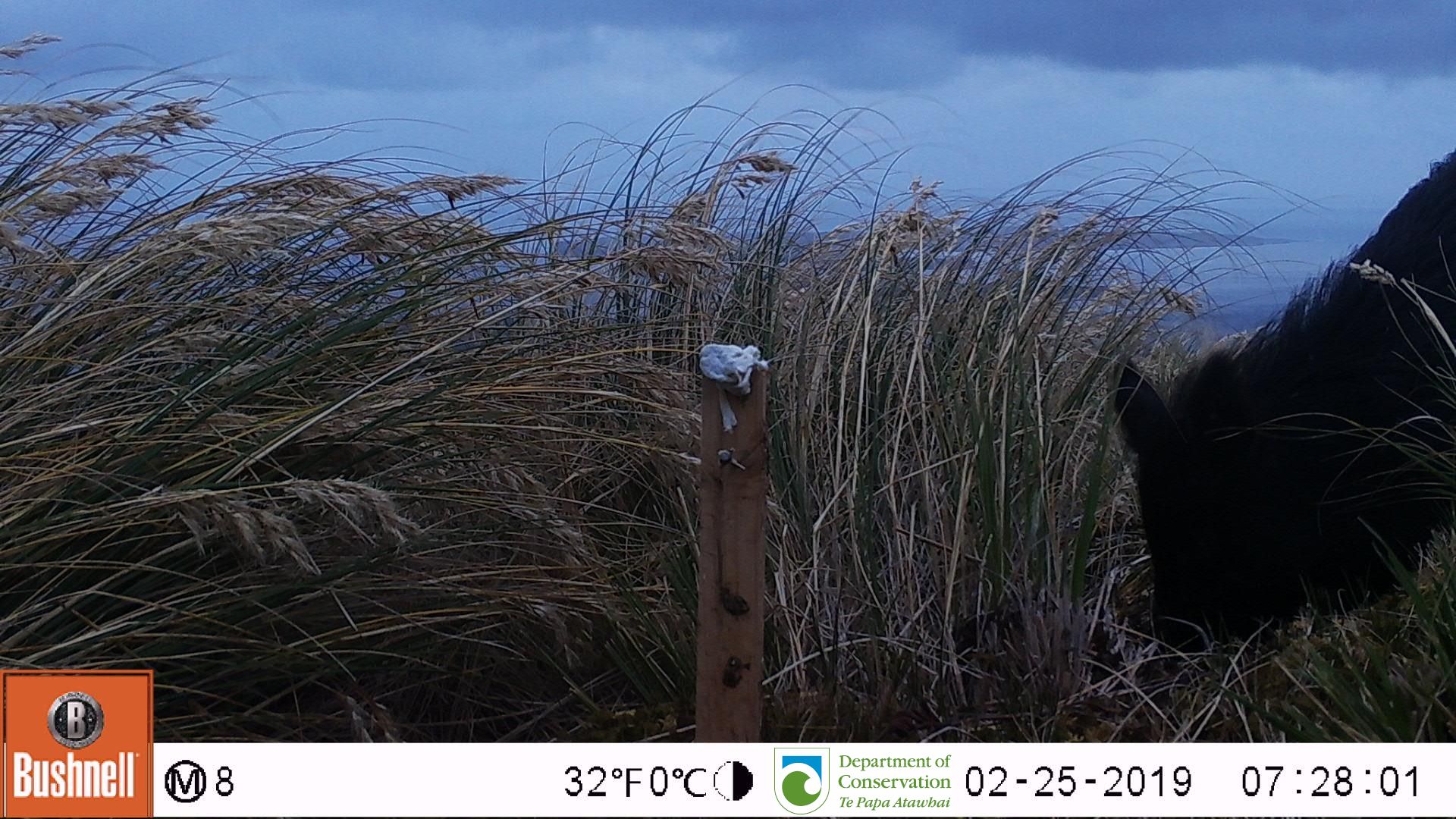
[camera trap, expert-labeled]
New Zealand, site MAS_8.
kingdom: Animalia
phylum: Chordata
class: Mammalia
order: Artiodactyla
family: Suidae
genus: Sus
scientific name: Sus scrofa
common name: pig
Pig (Sus scrofa).